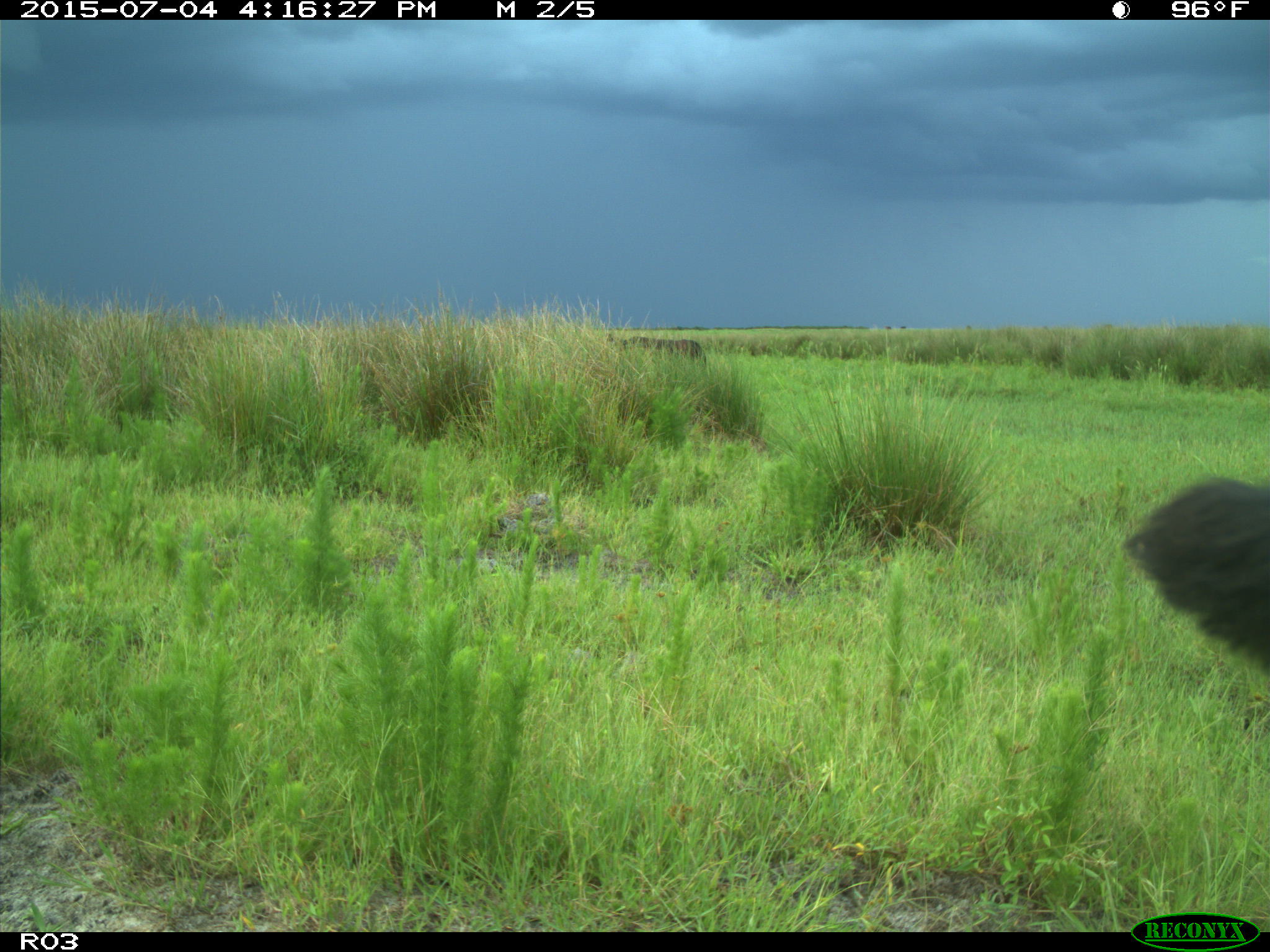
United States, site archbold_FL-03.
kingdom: Animalia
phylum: Chordata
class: Mammalia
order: Artiodactyla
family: Bovidae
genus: Bos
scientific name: Bos taurus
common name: domestic cow